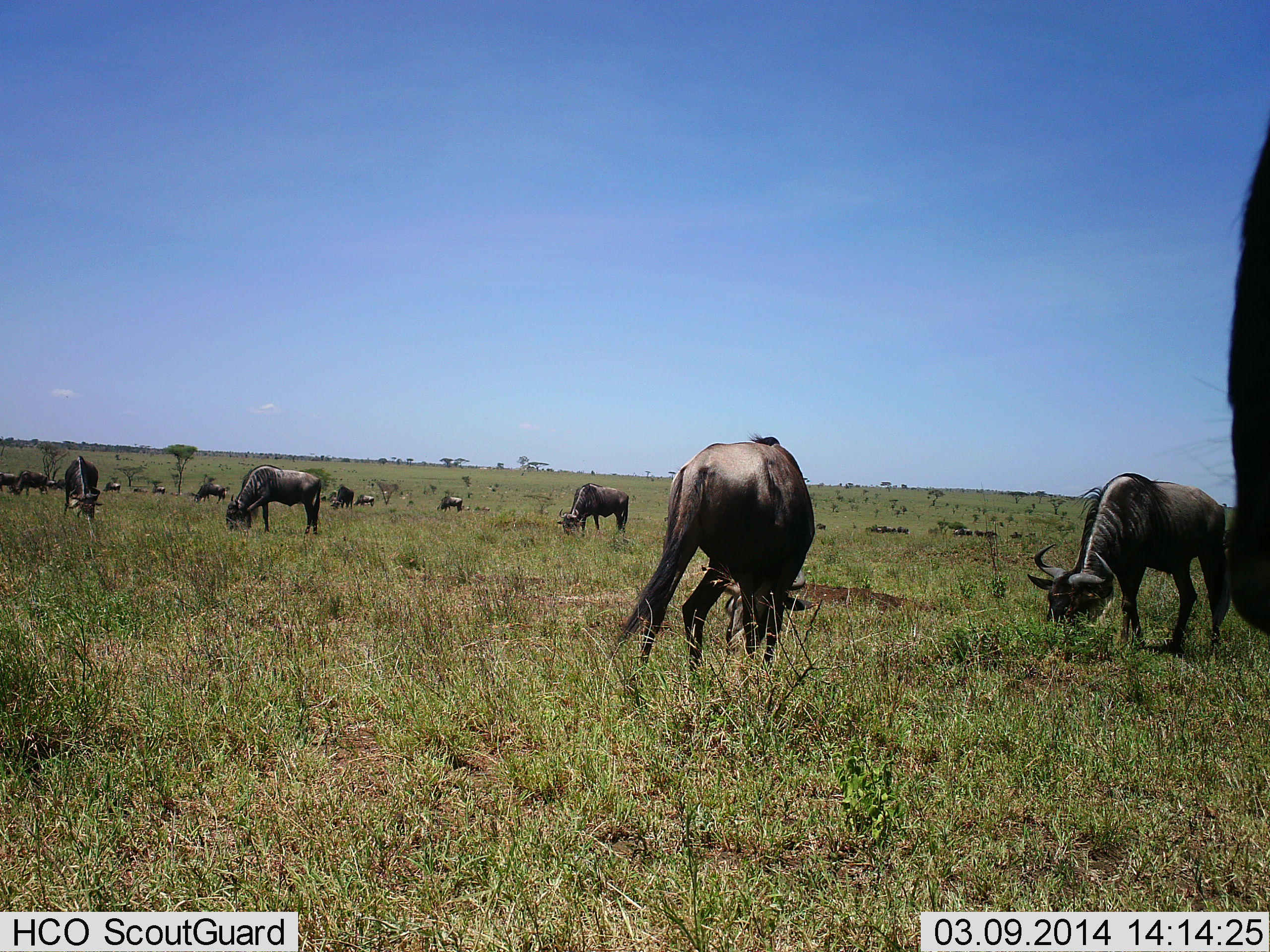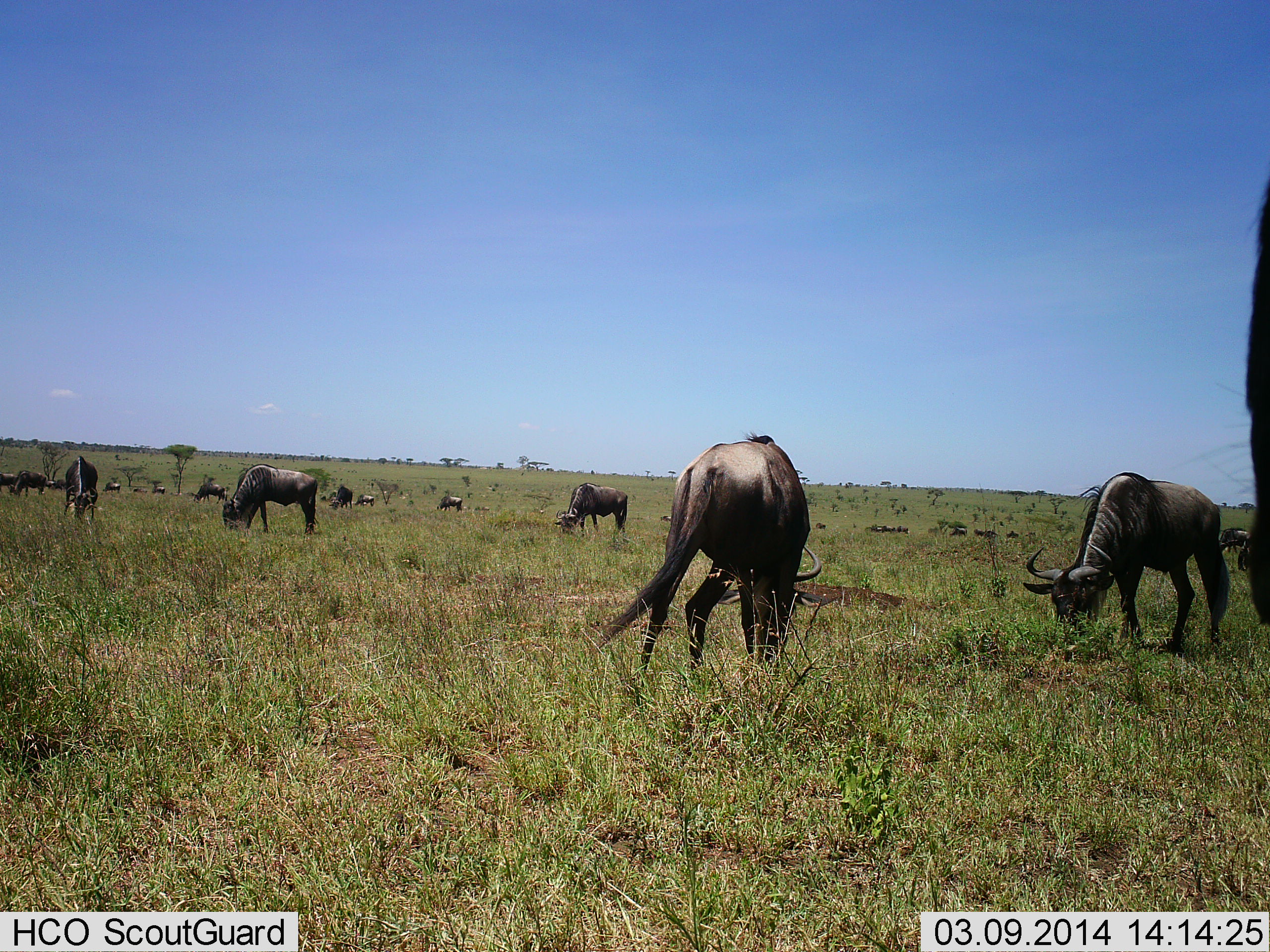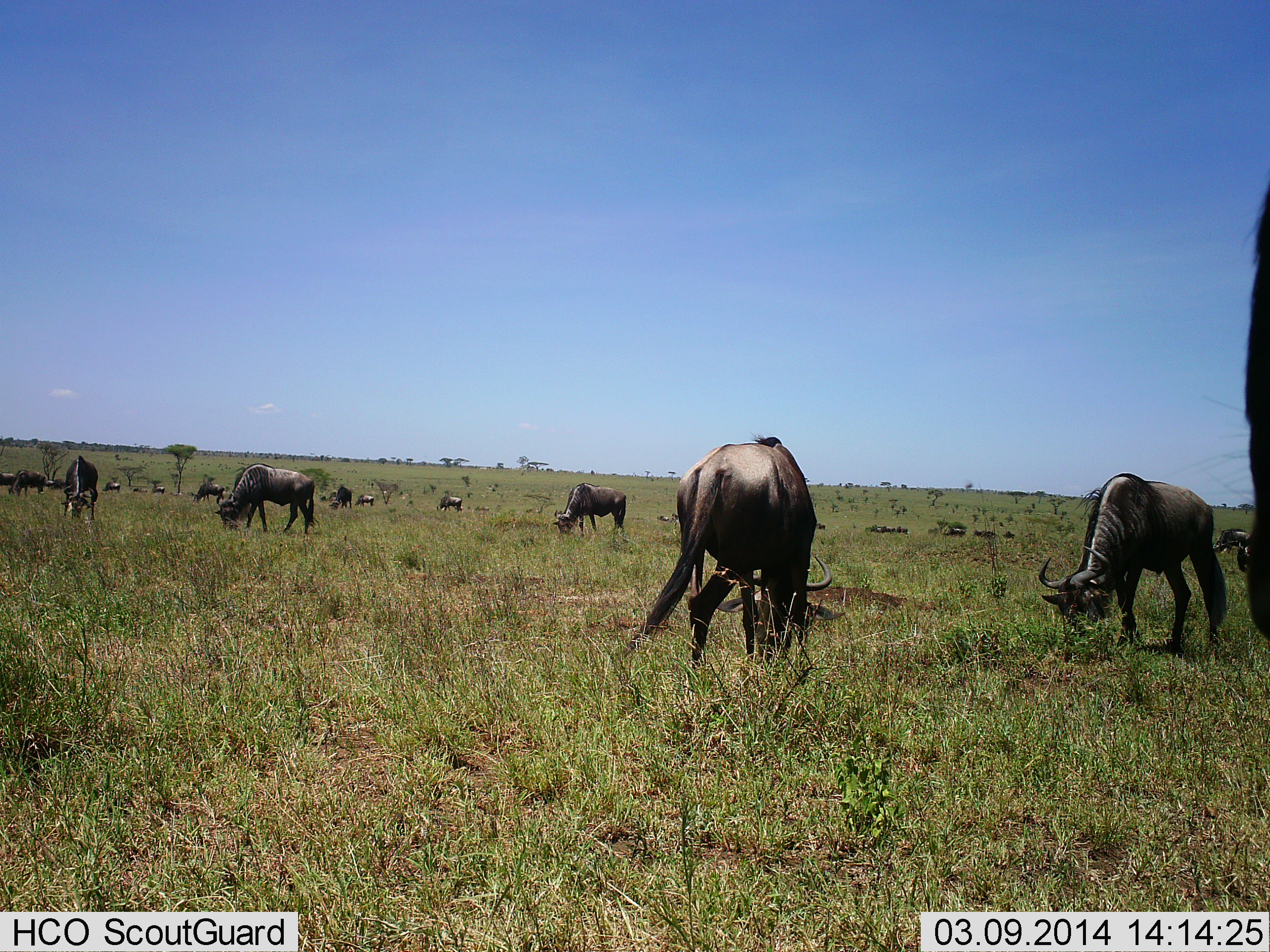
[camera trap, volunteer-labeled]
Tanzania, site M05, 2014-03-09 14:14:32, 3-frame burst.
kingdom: Animalia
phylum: Chordata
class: Mammalia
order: Artiodactyla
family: Bovidae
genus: Connochaetes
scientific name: Connochaetes taurinus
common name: blue wildebeest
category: wildebeest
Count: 11-50.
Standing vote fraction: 30%.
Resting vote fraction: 0%.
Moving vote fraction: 30%.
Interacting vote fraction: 0%.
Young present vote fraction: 0%.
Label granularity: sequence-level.